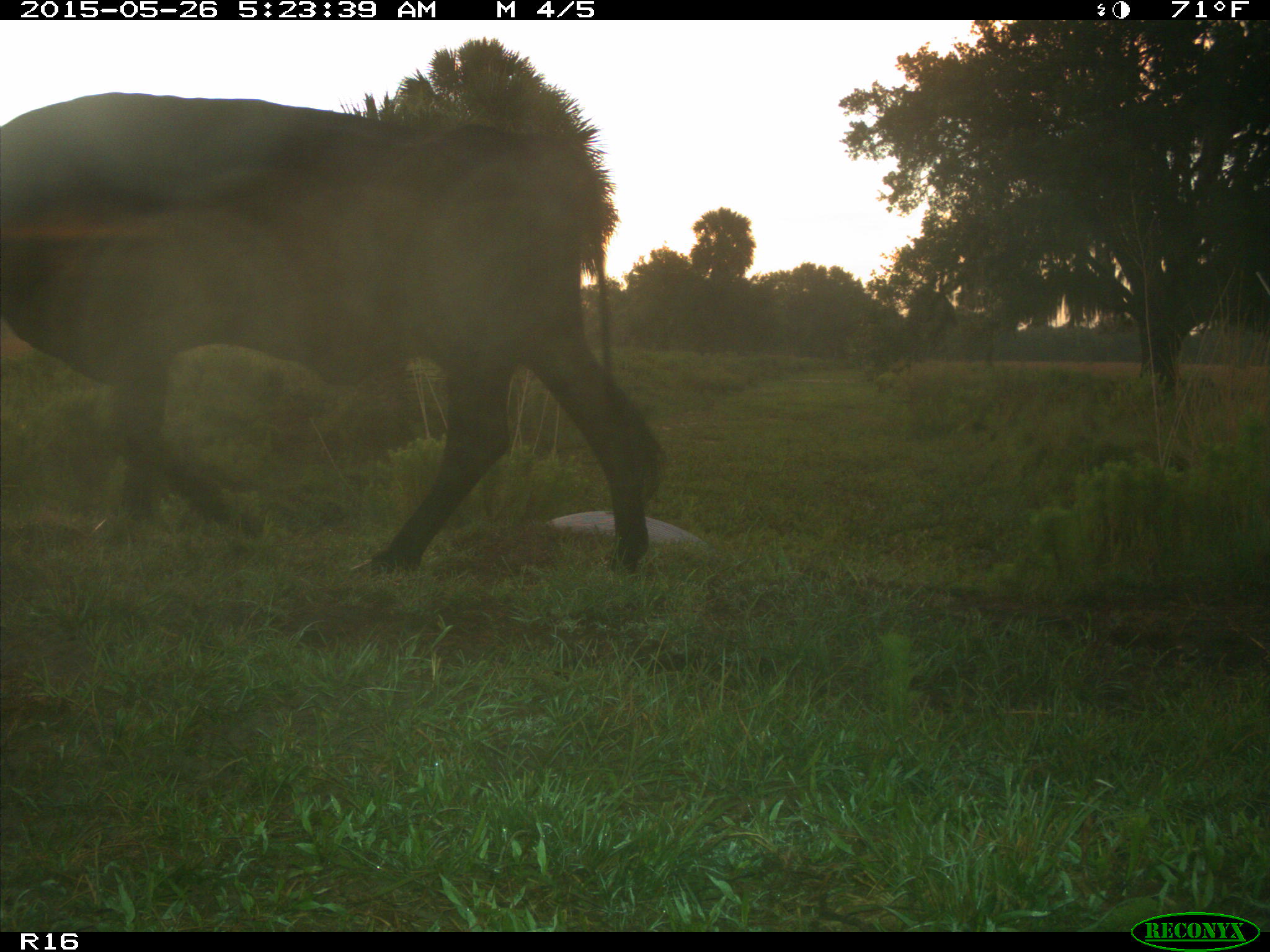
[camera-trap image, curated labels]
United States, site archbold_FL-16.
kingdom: Animalia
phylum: Chordata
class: Mammalia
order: Artiodactyla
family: Bovidae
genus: Bos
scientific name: Bos taurus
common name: domestic cow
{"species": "Bos taurus (domestic cow)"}